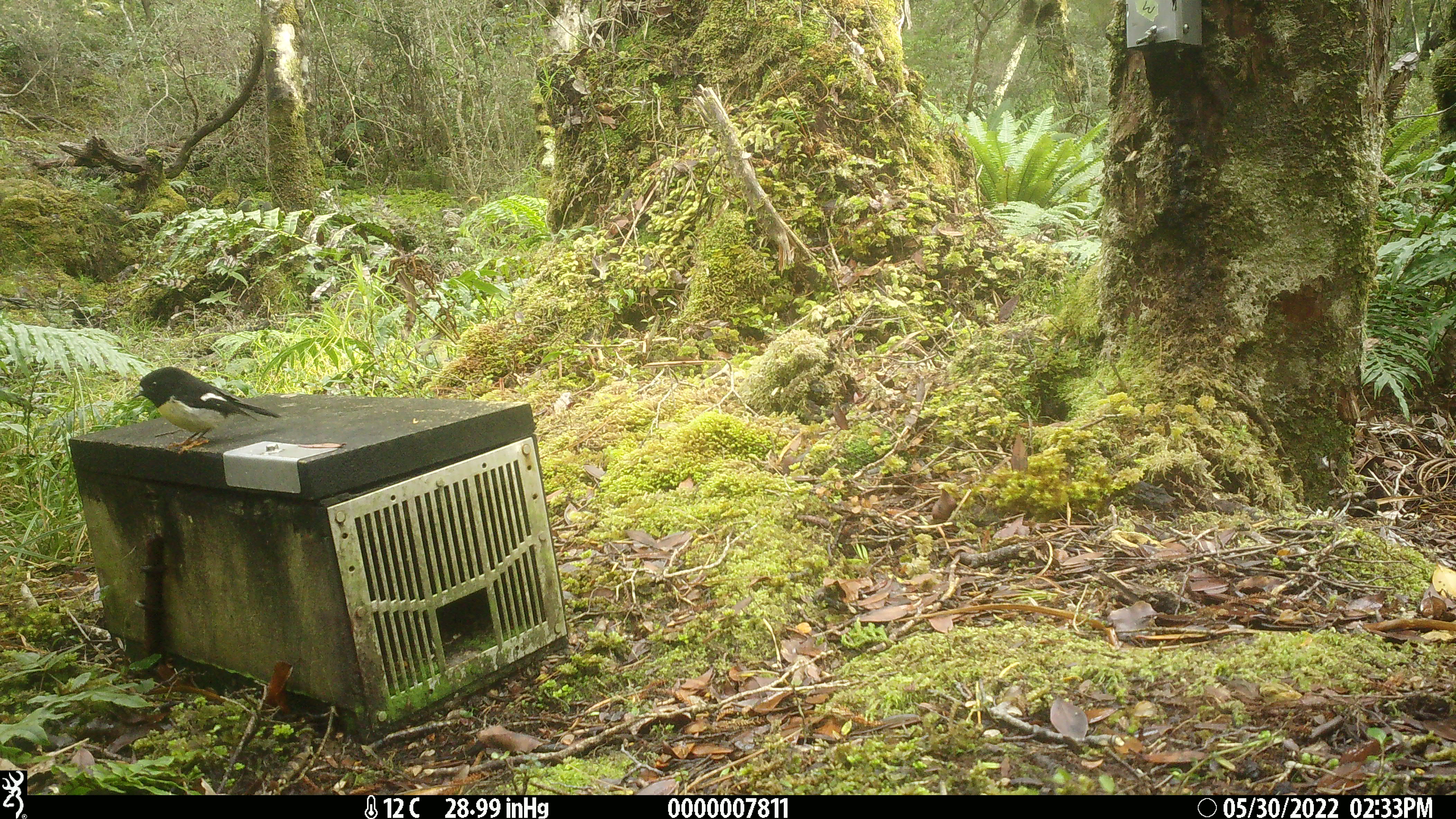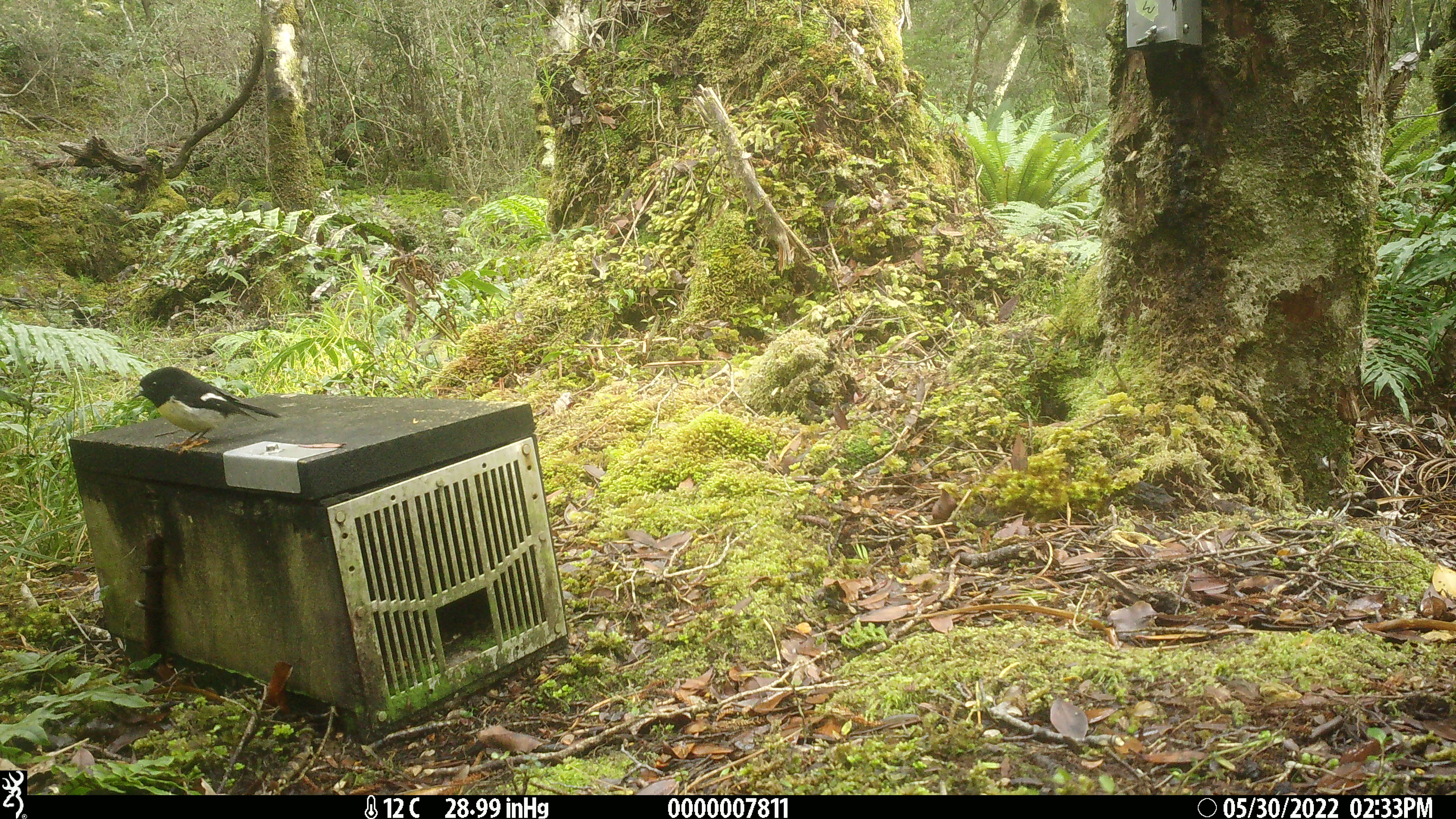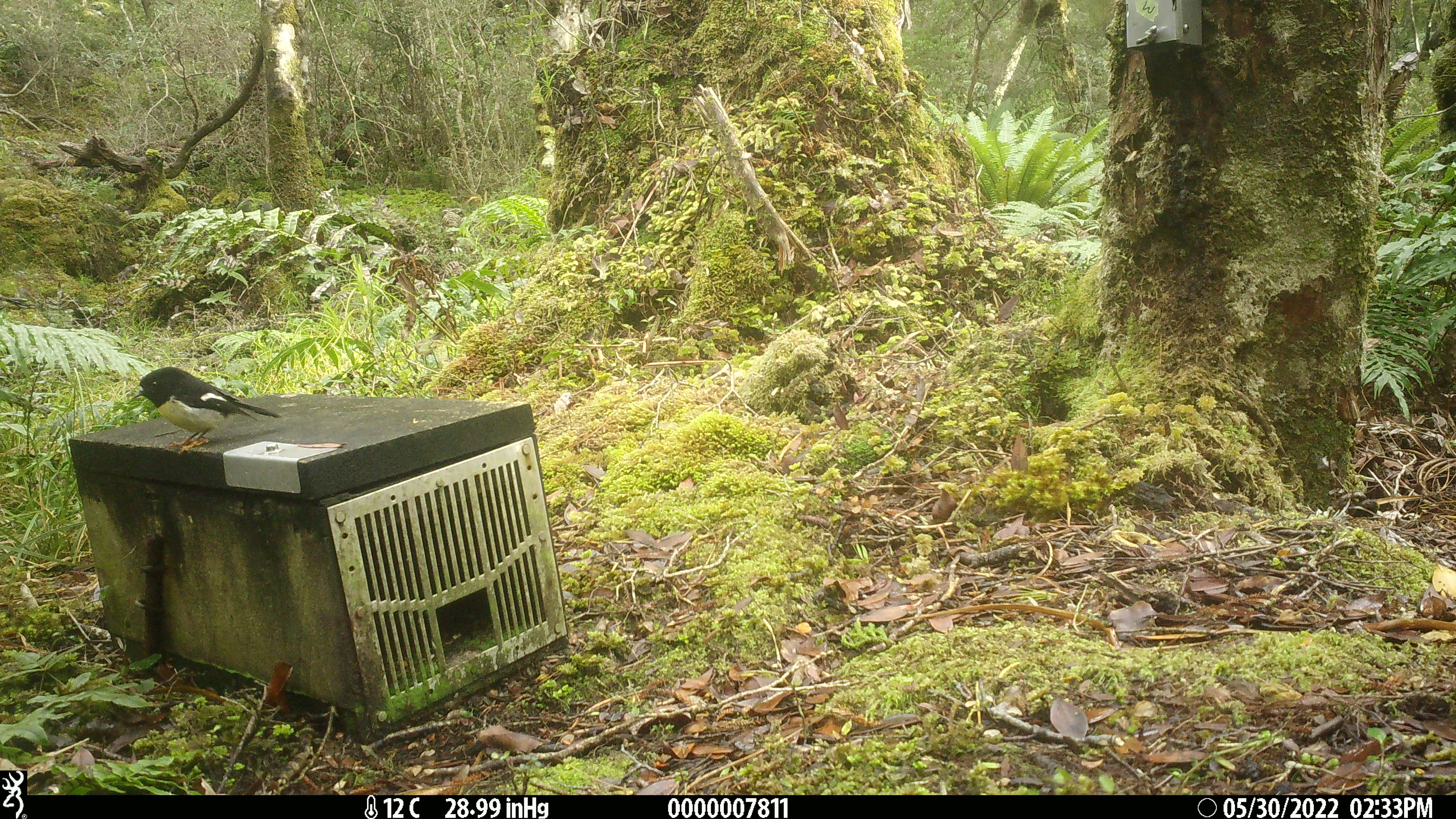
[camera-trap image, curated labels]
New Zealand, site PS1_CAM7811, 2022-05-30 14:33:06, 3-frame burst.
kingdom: Animalia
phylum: Chordata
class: Aves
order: Passeriformes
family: Petroicidae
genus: Petroica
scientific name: Petroica macrocephala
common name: tomtit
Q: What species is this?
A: Tomtit (Petroica macrocephala).